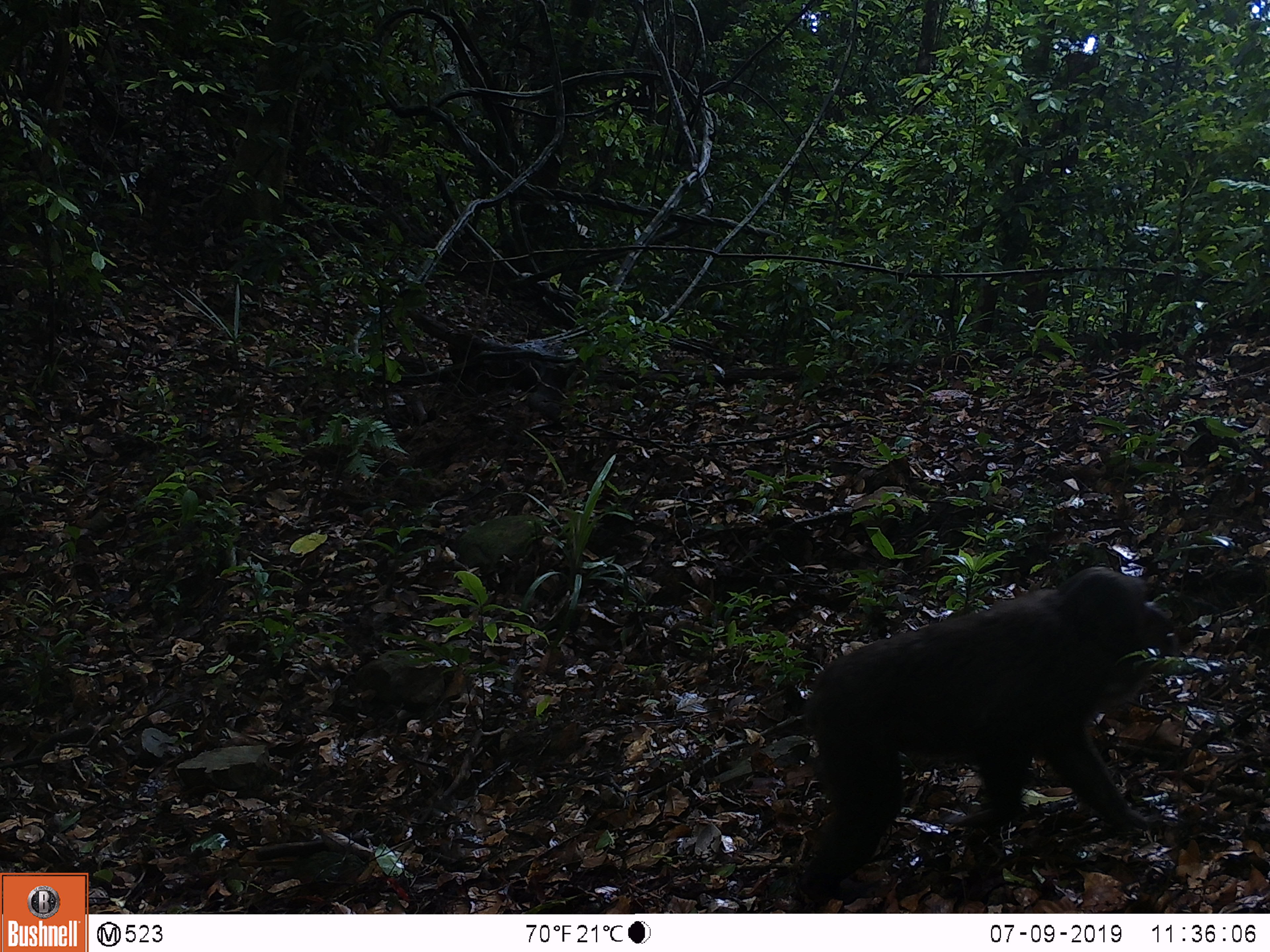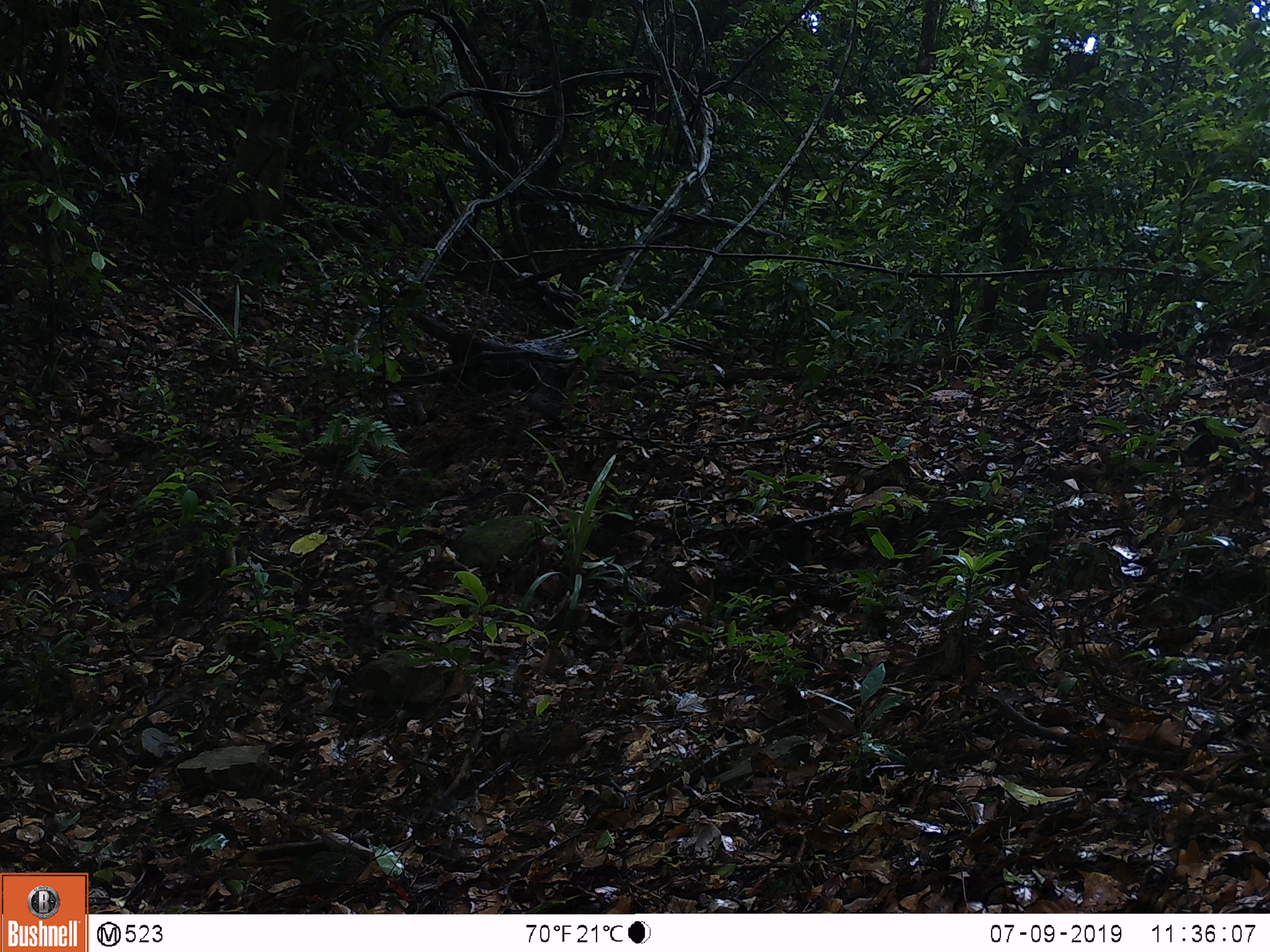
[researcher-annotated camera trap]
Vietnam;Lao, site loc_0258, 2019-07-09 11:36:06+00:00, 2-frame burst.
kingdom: Animalia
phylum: Chordata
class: Mammalia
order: Primates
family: Cercopithecidae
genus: Macaca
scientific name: Macaca arctoides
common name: stump-tailed macaque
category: stump tailed macaque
Stump tailed macaque (stump-tailed macaque) (Macaca arctoides). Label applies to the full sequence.